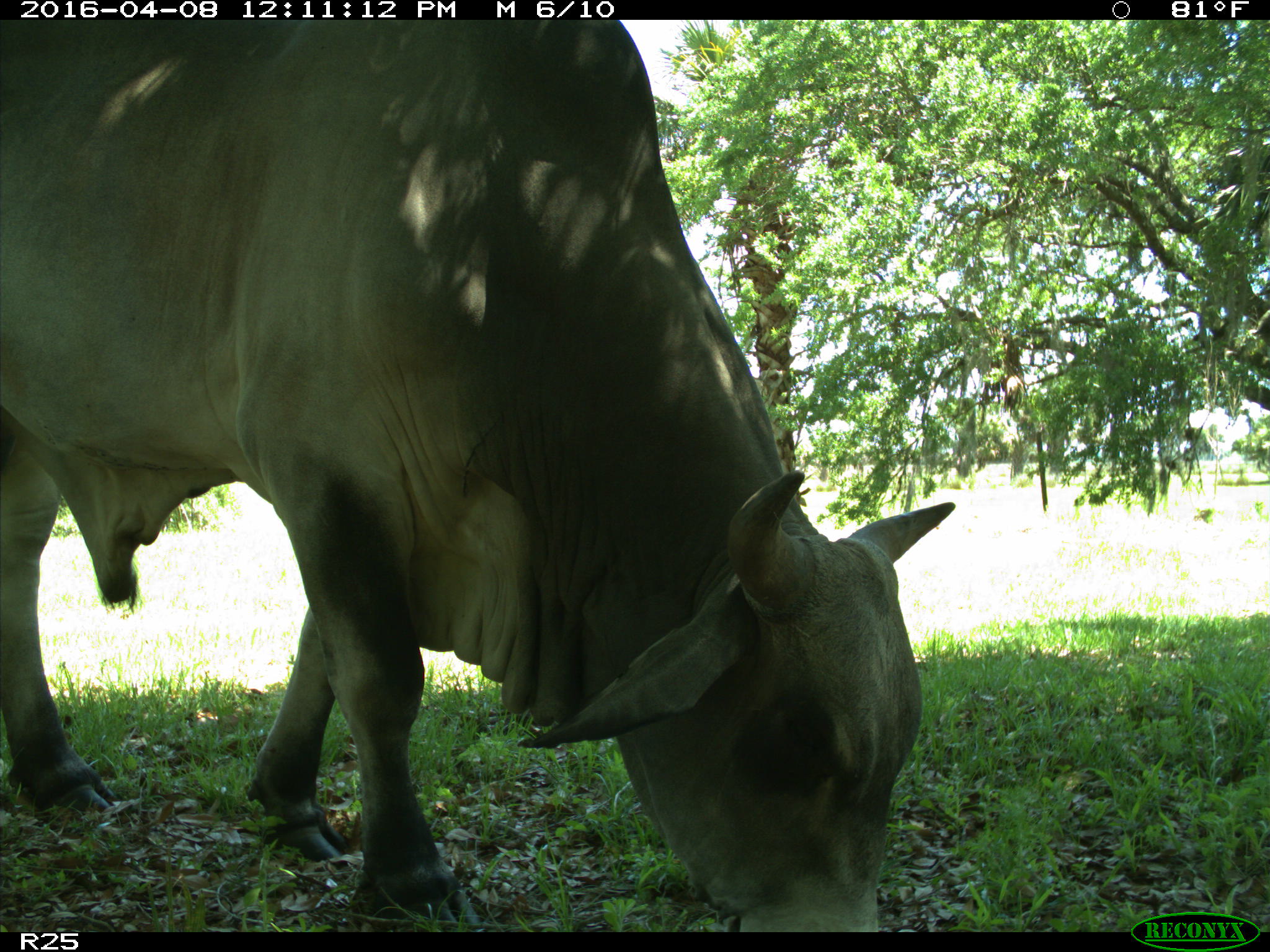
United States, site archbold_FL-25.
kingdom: Animalia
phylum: Chordata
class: Mammalia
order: Artiodactyla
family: Bovidae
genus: Bos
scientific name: Bos taurus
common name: domestic cow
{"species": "Bos taurus (domestic cow)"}